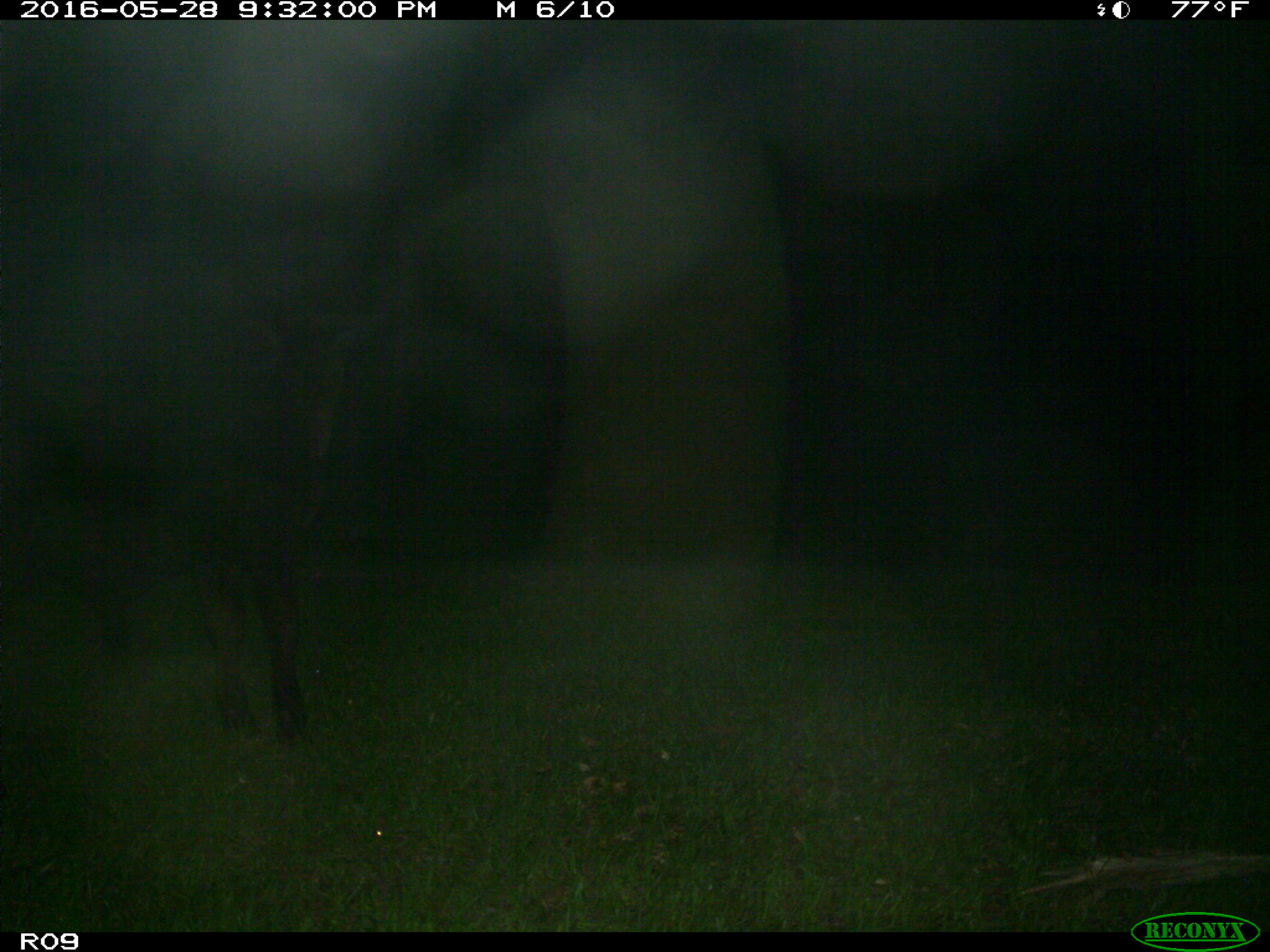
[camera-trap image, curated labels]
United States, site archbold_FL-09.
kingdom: Animalia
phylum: Chordata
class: Mammalia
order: Artiodactyla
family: Bovidae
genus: Bos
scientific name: Bos taurus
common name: domestic cow